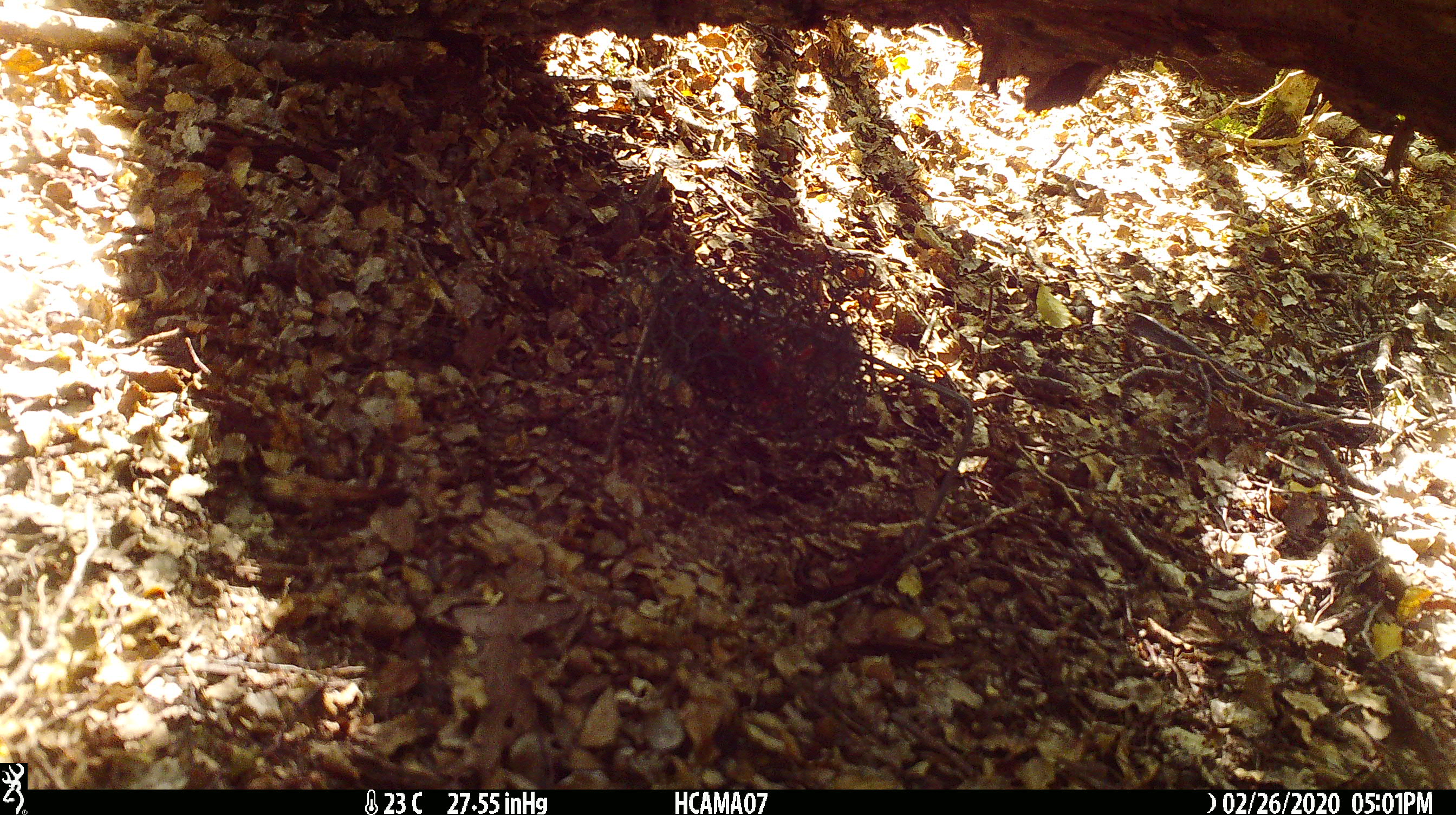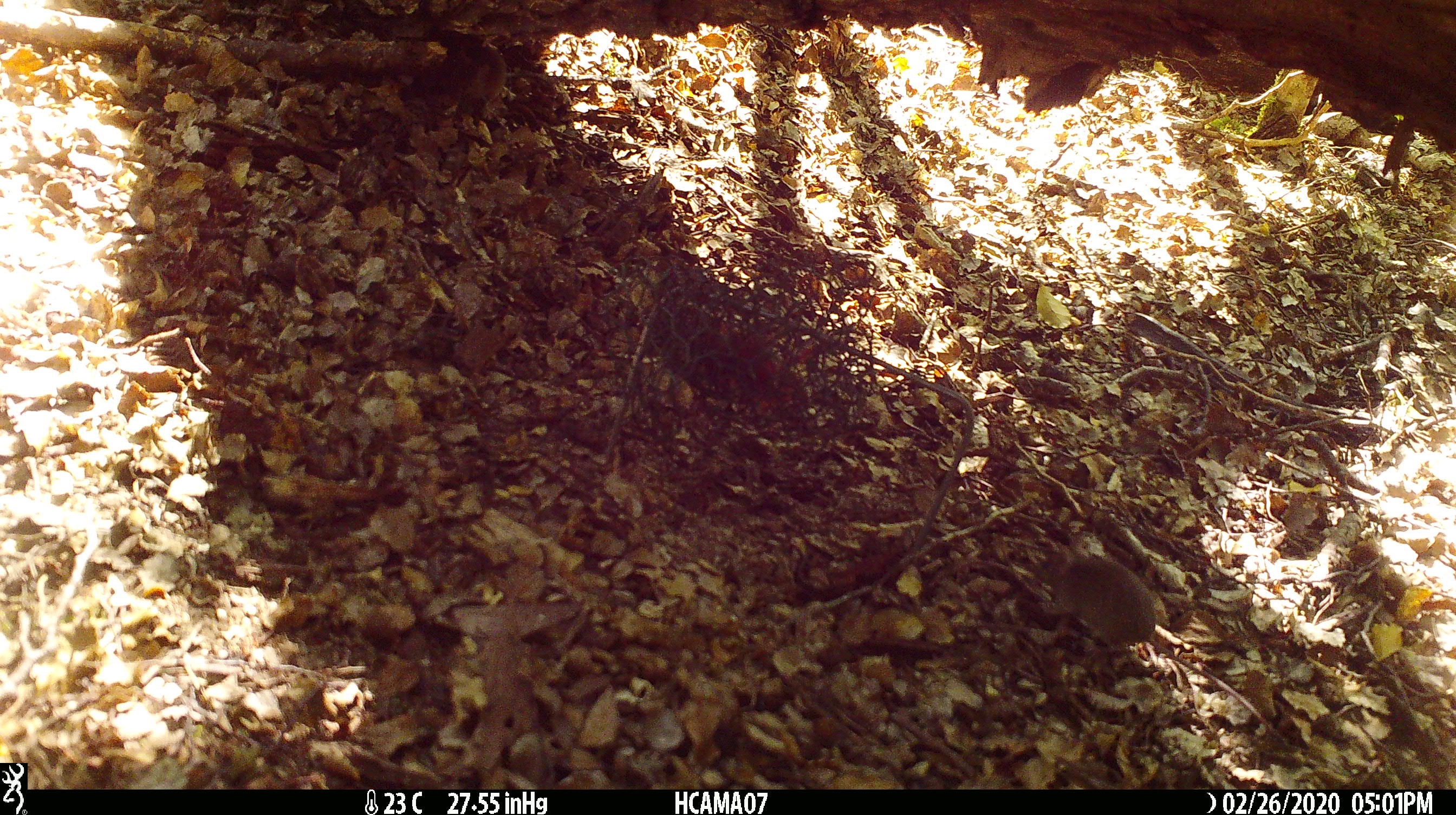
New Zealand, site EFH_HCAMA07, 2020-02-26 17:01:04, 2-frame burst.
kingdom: Animalia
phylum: Chordata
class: Mammalia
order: Rodentia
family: Muridae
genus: Mus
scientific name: Mus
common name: mouse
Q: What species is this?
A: Mouse (Mus).